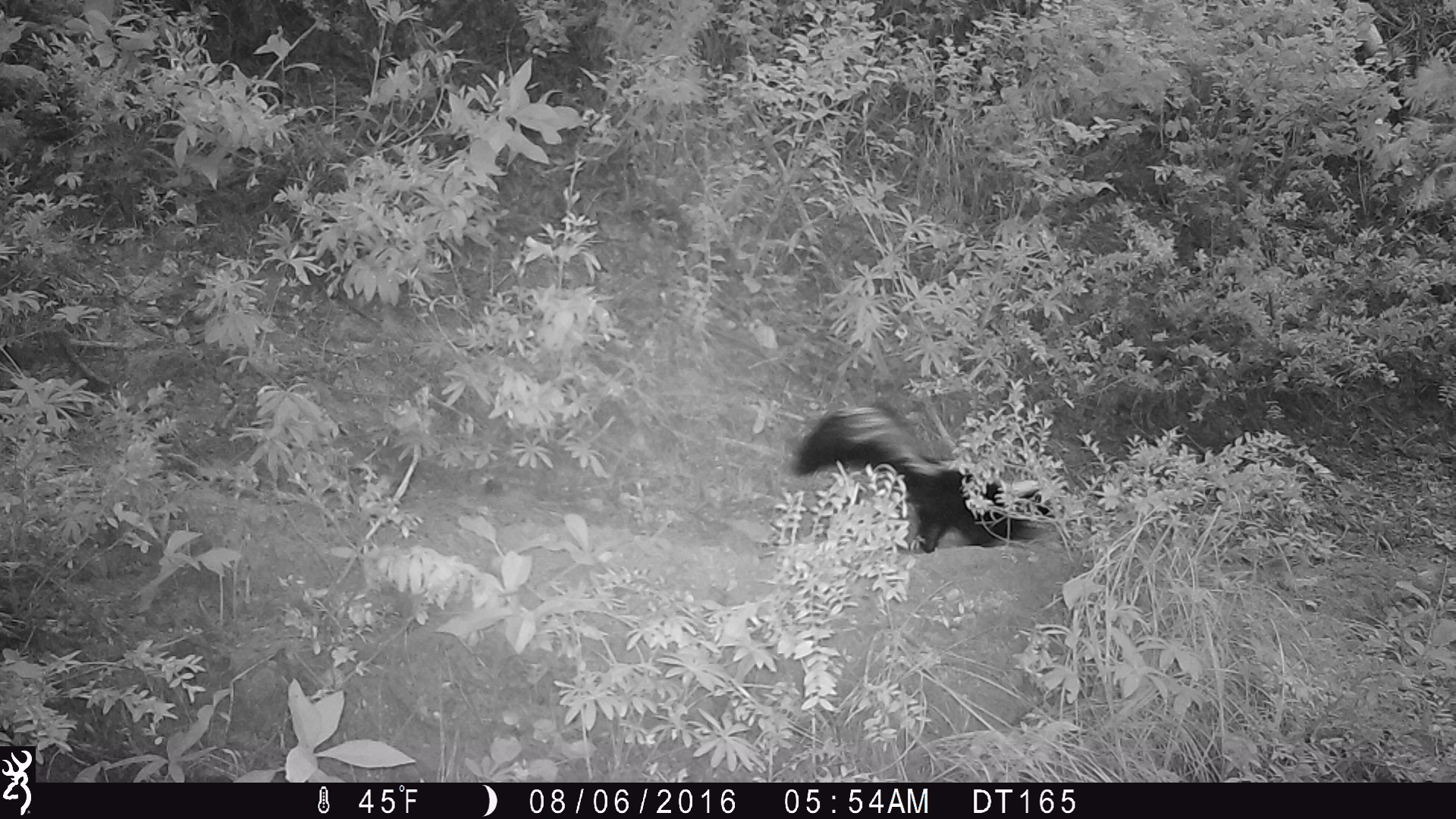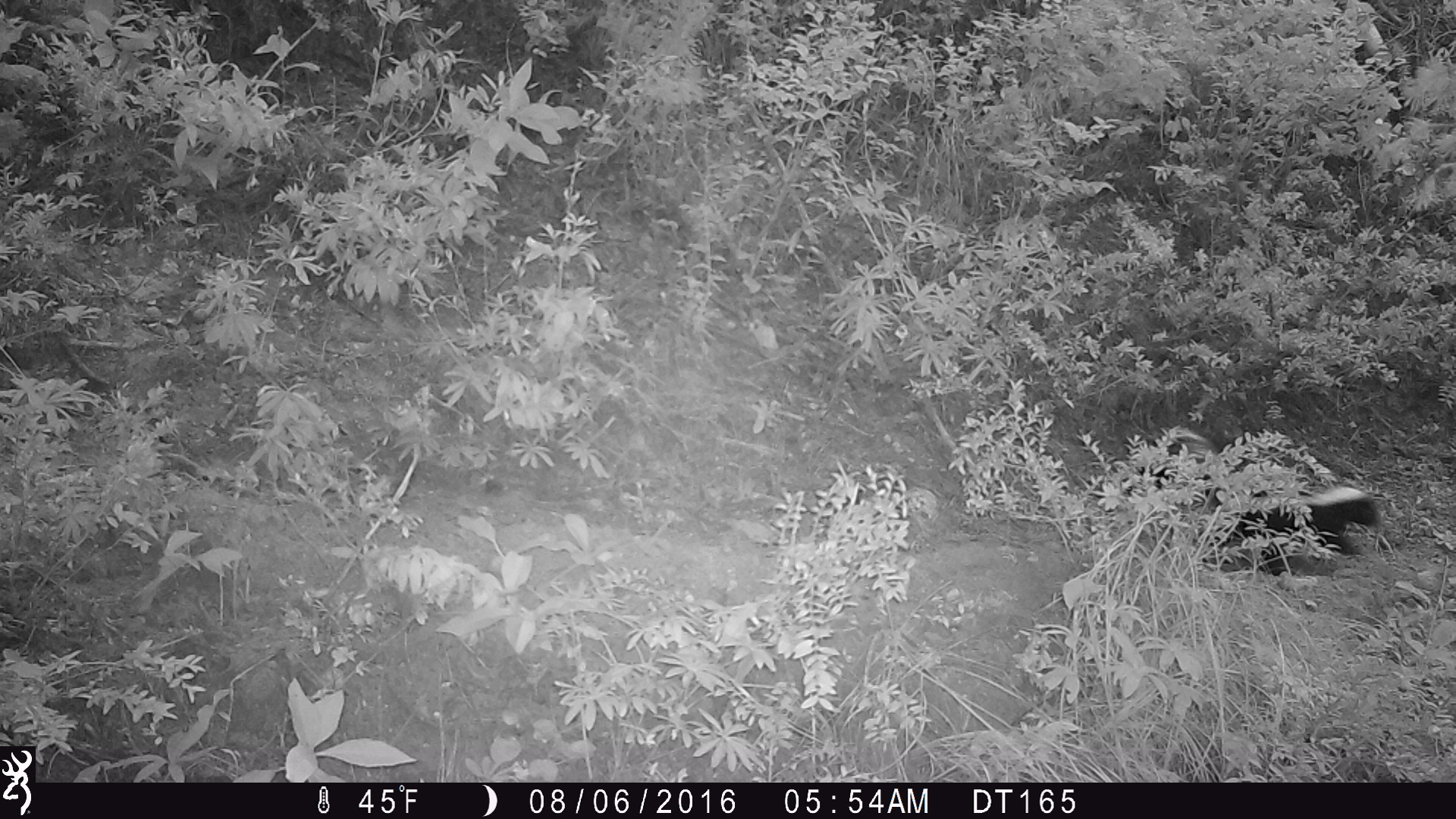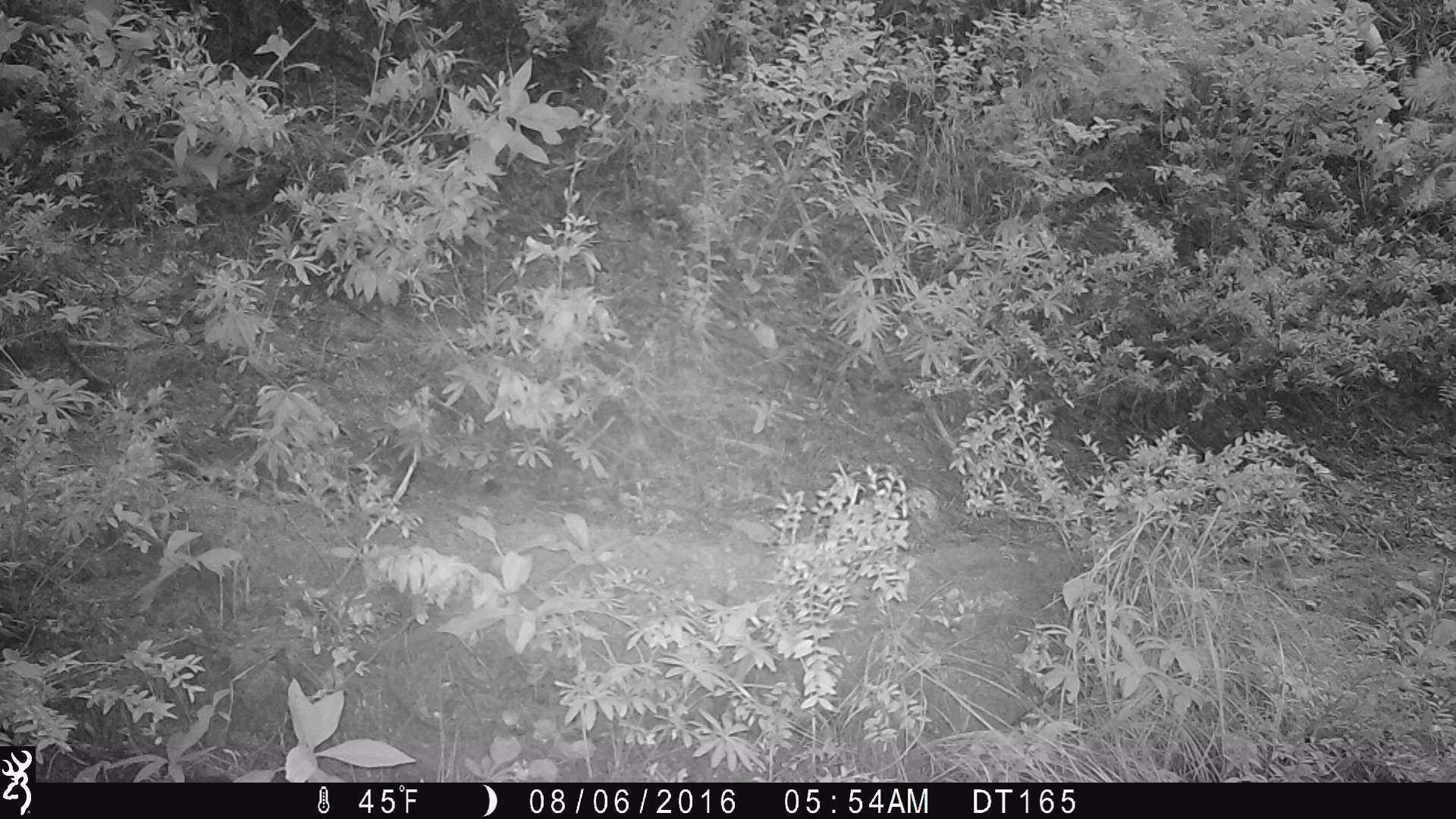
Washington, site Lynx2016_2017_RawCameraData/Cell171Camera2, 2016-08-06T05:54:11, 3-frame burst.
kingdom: Animalia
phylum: Chordata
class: Mammalia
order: Carnivora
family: Mephitidae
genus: Mephitis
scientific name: Mephitis mephitis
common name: striped skunk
Mephitis mephitis (striped skunk). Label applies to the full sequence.